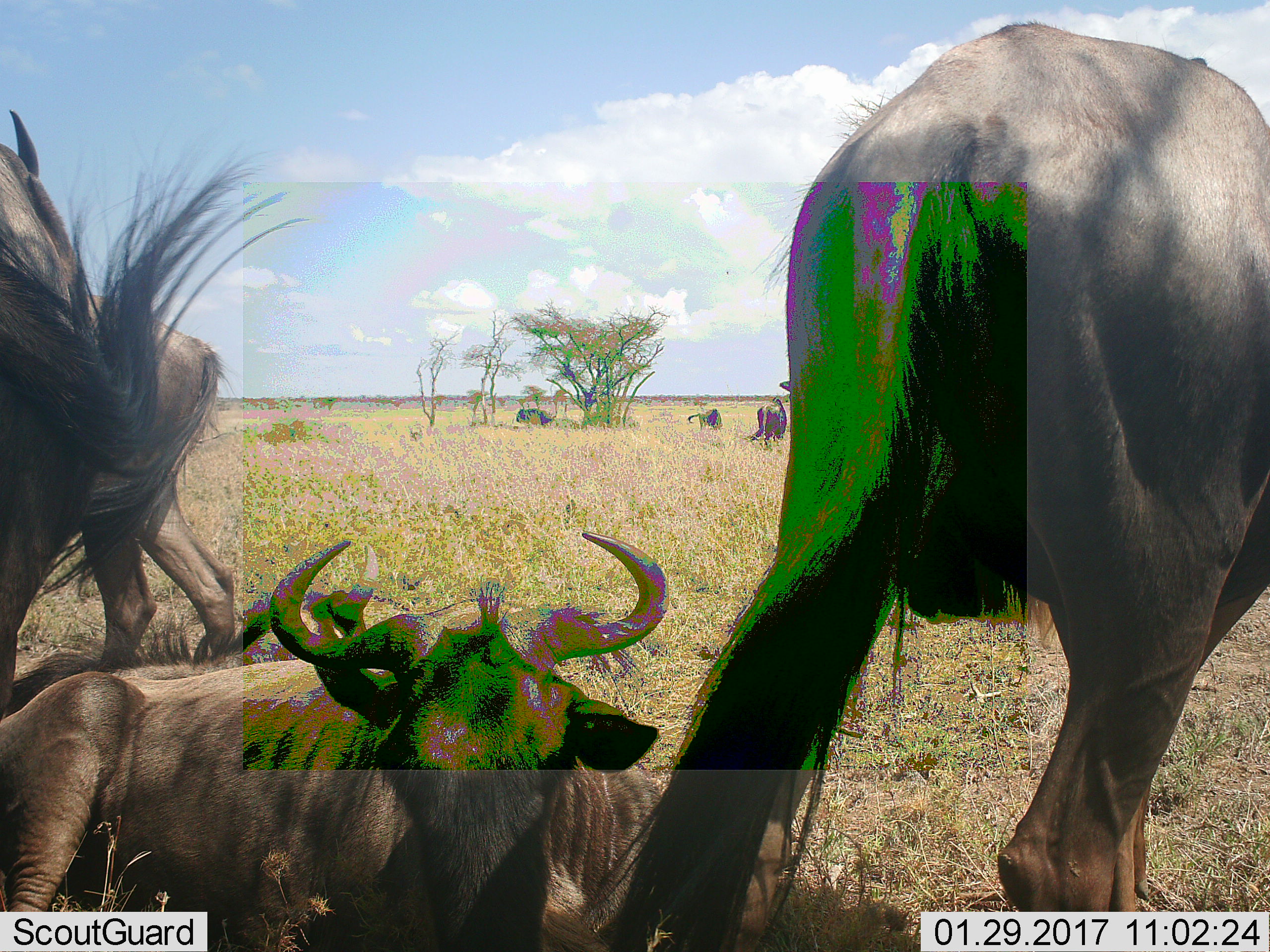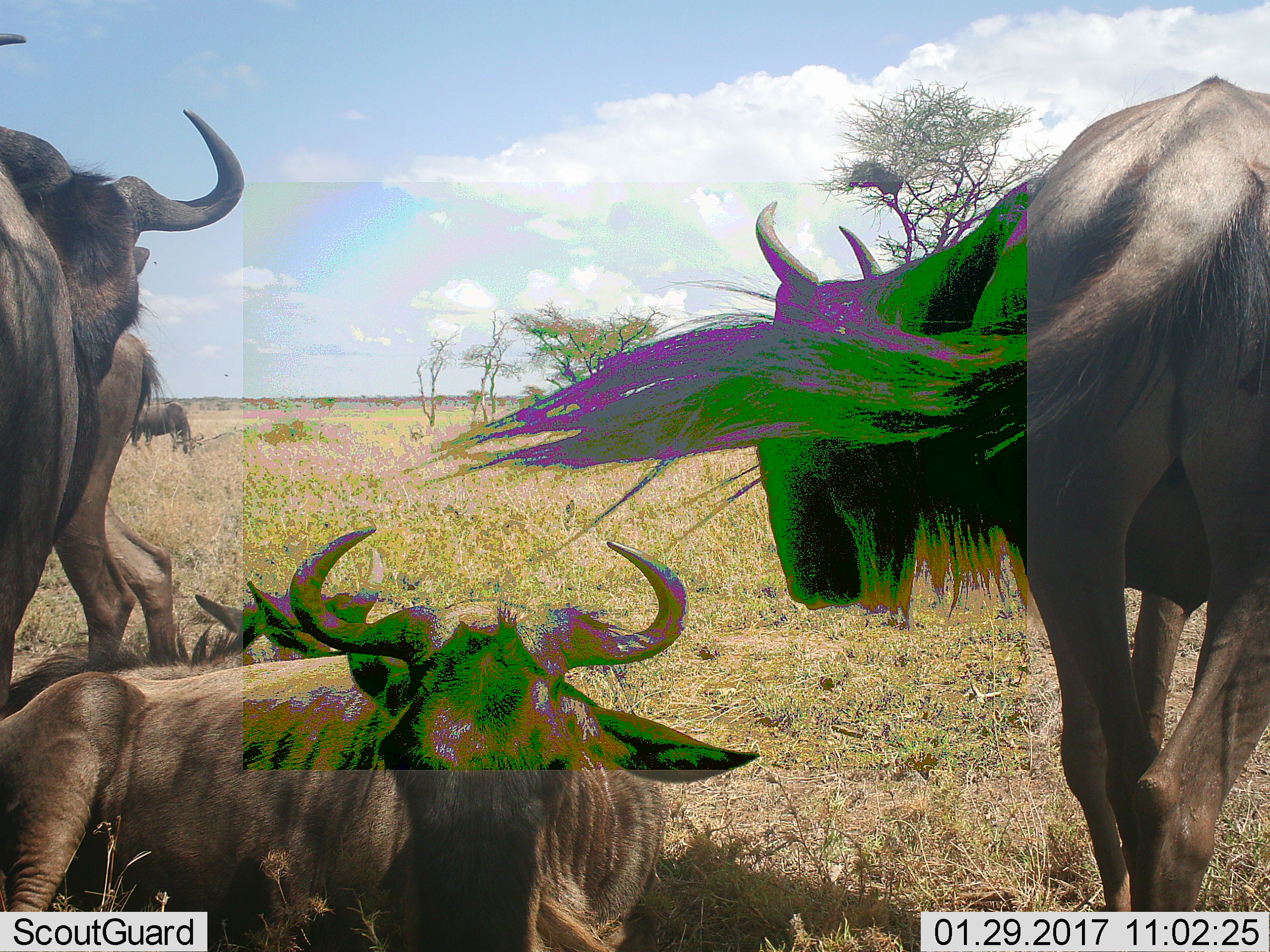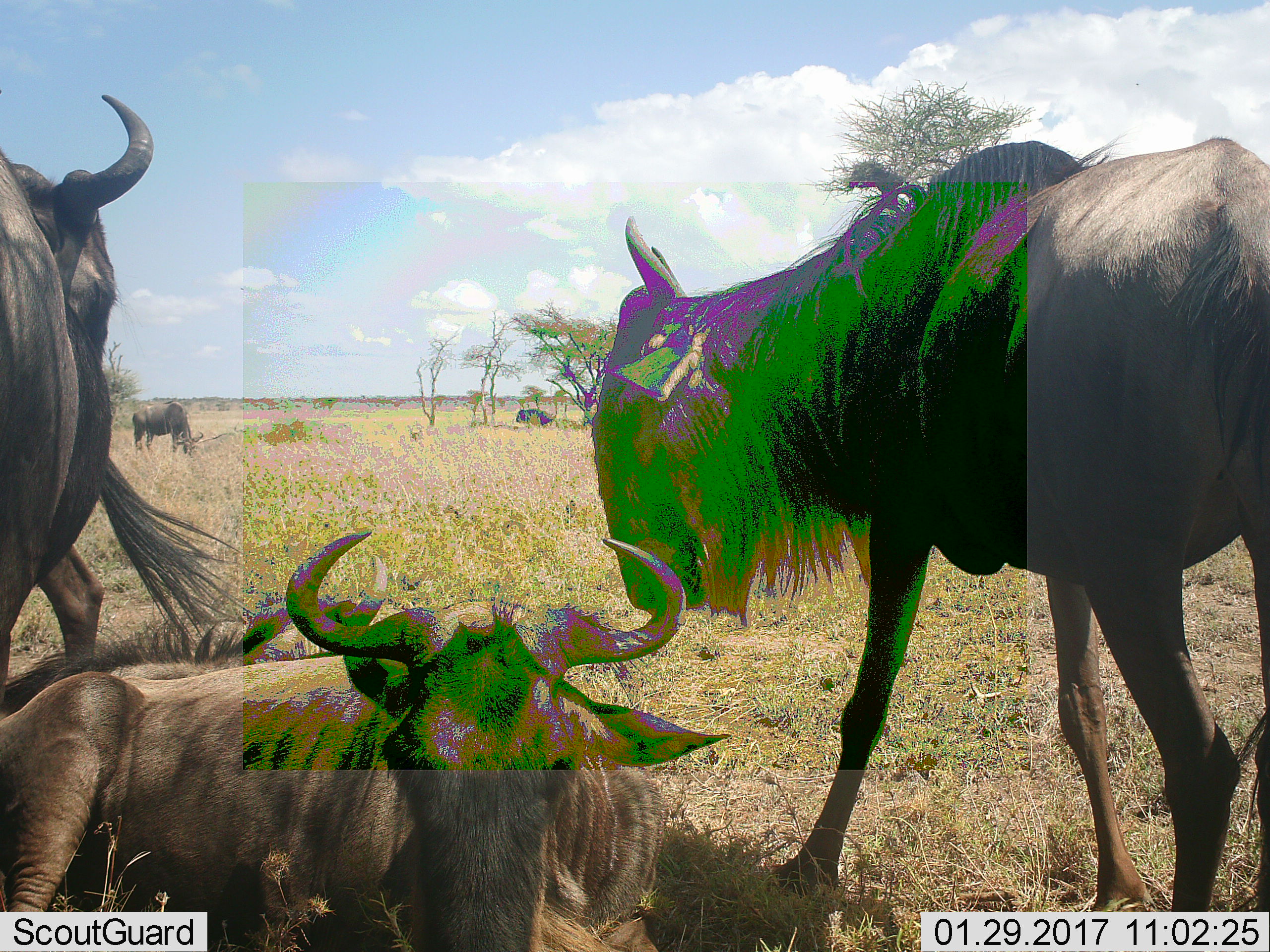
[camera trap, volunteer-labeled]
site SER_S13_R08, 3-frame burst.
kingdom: Animalia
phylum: Chordata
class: Mammalia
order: Artiodactyla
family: Bovidae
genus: Connochaetes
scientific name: Connochaetes taurinus taurinus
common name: blue wildebeest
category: wildebeestblue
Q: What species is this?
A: Wildebeestblue (blue wildebeest) (Connochaetes taurinus taurinus).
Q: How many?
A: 4.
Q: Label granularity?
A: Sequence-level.